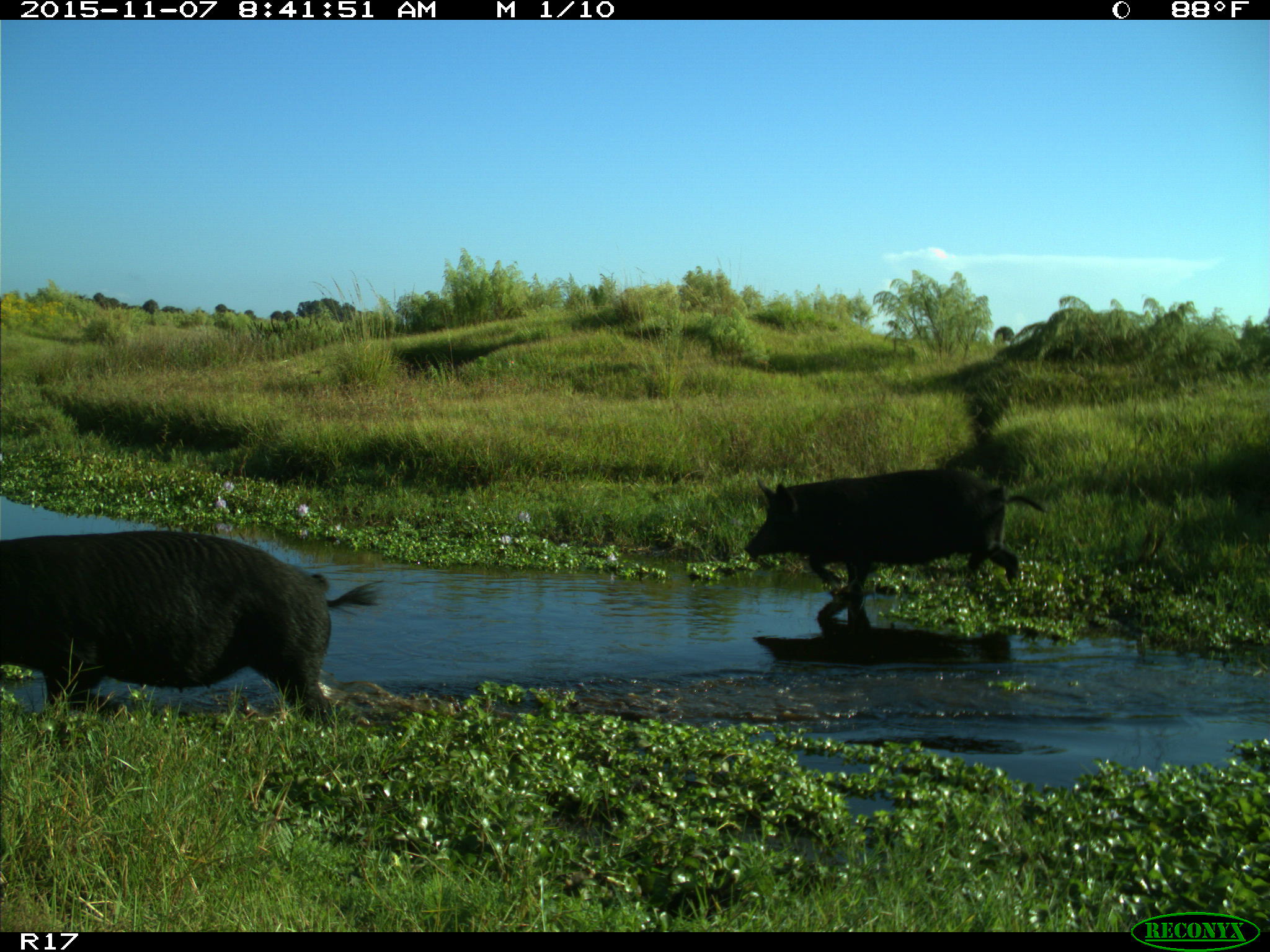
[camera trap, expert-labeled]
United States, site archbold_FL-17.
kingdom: Animalia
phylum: Chordata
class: Mammalia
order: Artiodactyla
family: Suidae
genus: Sus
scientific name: Sus scrofa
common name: wild boar